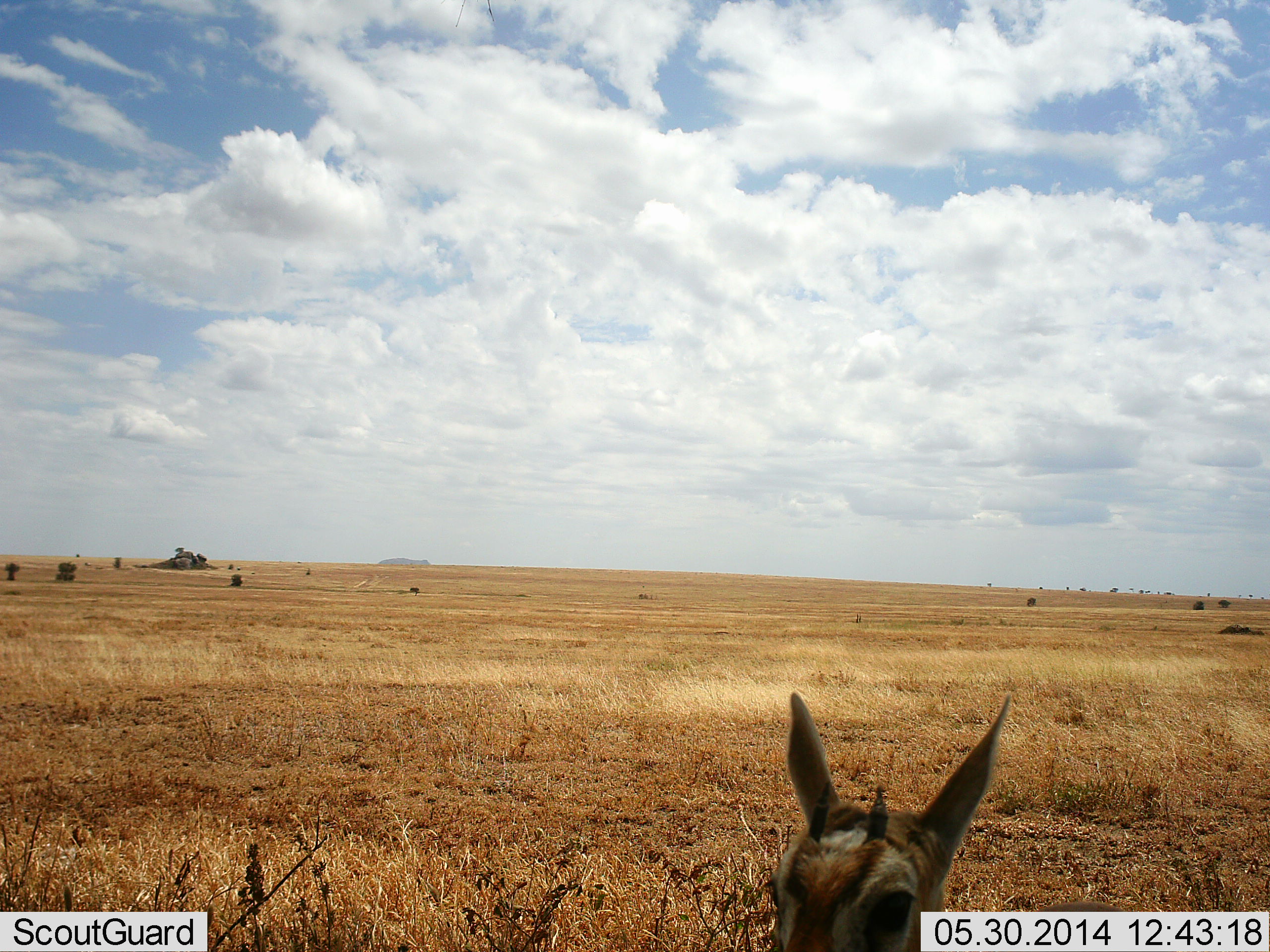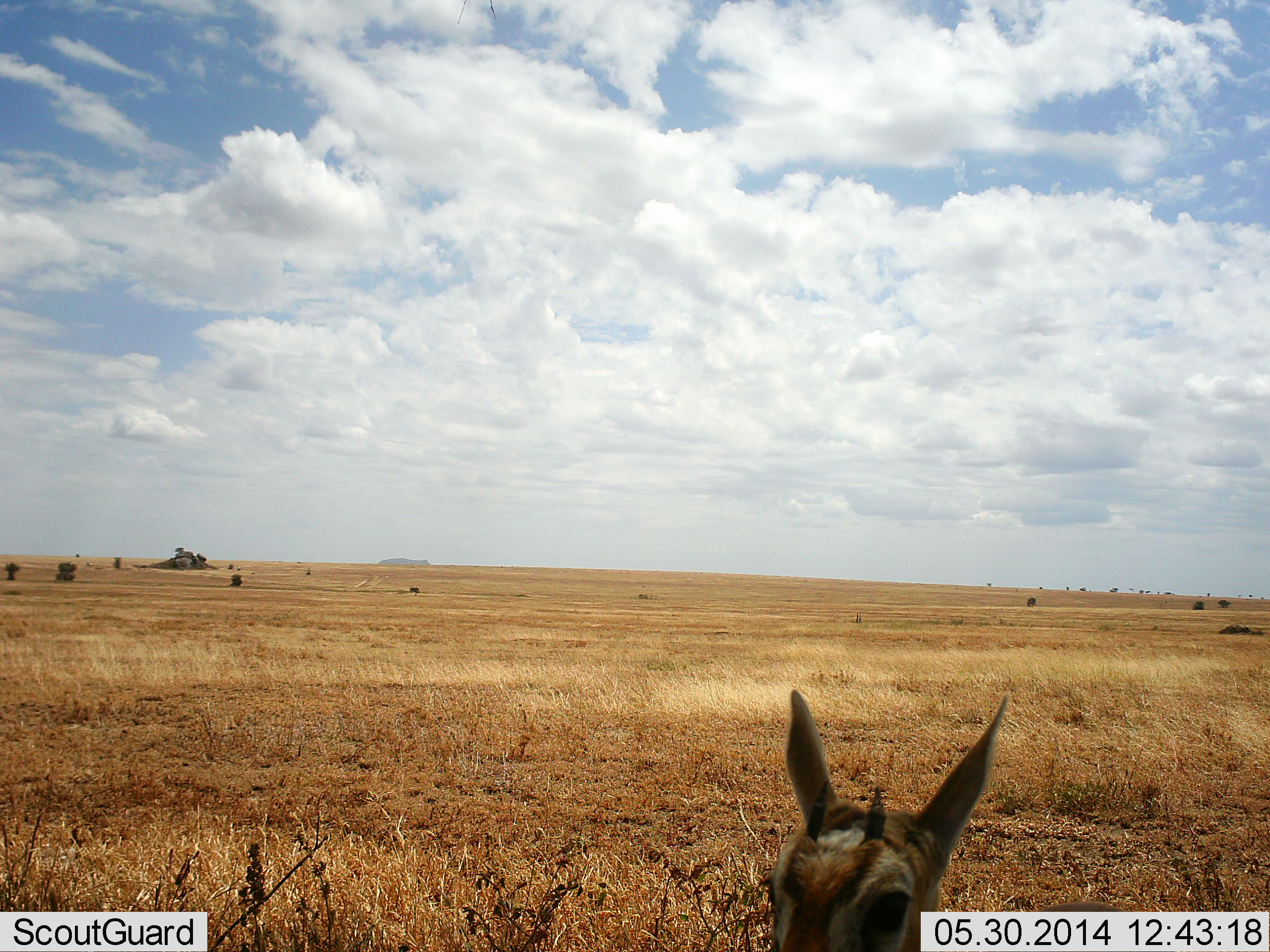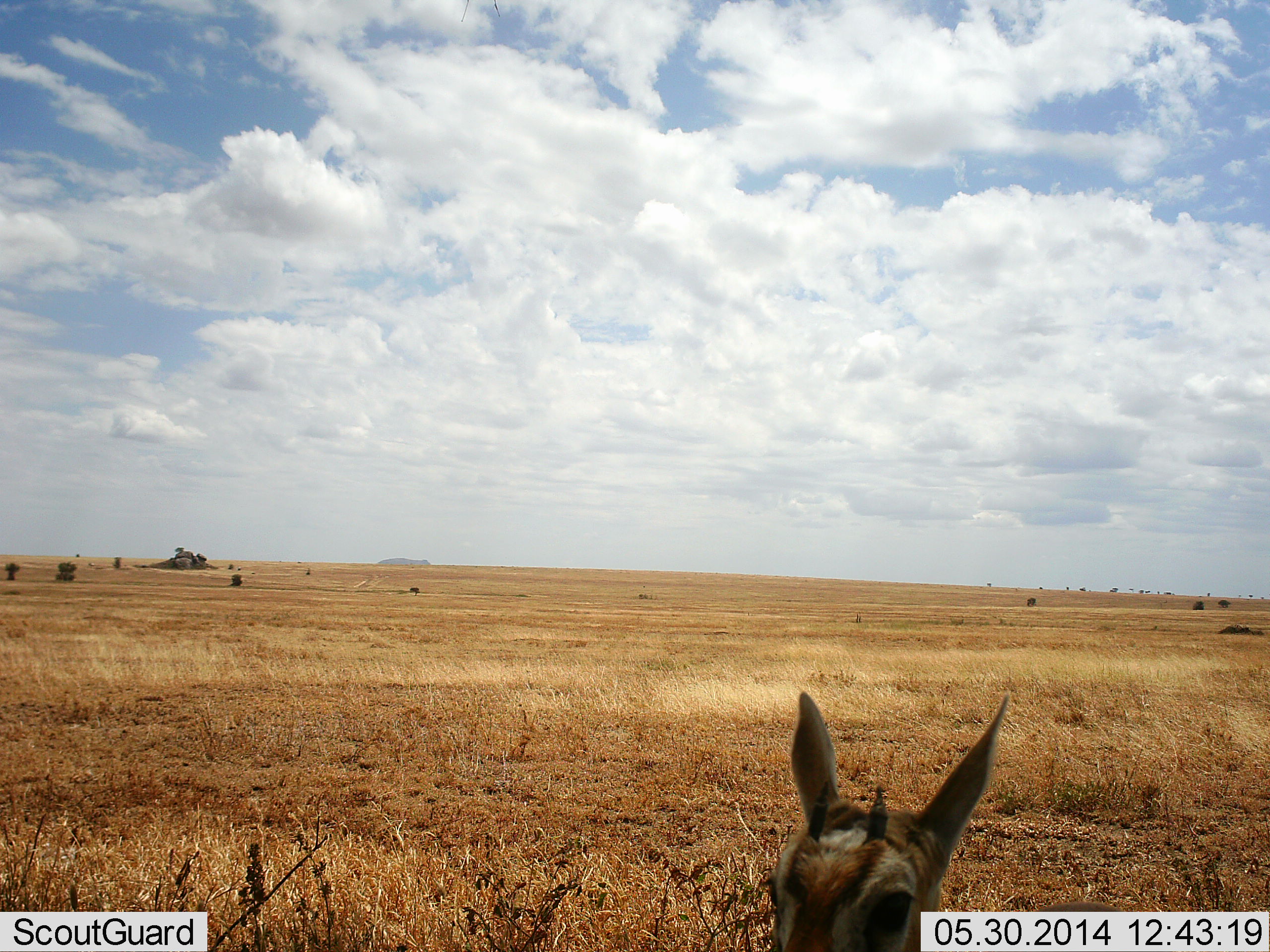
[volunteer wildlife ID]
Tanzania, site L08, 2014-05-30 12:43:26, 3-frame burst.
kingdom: Animalia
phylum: Chordata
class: Mammalia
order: Artiodactyla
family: Bovidae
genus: Eudorcas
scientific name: Eudorcas thomsonii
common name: thomson's gazelle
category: gazellethomsons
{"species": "gazellethomsons (thomson's gazelle) (Eudorcas thomsonii)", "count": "1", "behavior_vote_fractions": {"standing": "40%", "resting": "60%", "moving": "0%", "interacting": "0%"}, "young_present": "10%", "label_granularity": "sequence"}